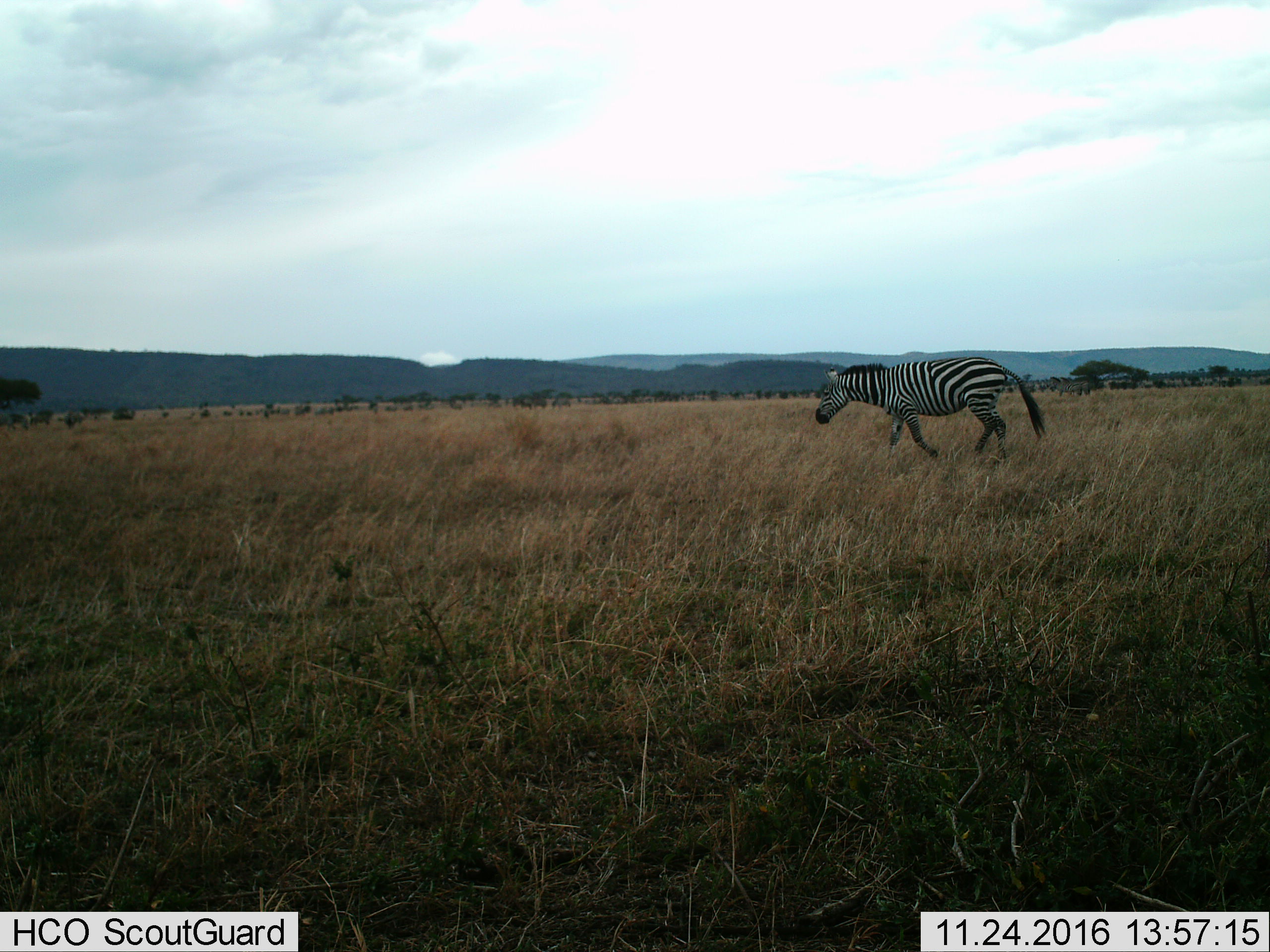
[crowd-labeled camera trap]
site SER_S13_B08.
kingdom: Animalia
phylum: Chordata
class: Mammalia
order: Perissodactyla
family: Equidae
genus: Equus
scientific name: Equus quagga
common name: plains zebra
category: zebraplains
Zebraplains (plains zebra) (Equus quagga), count 1. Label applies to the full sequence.